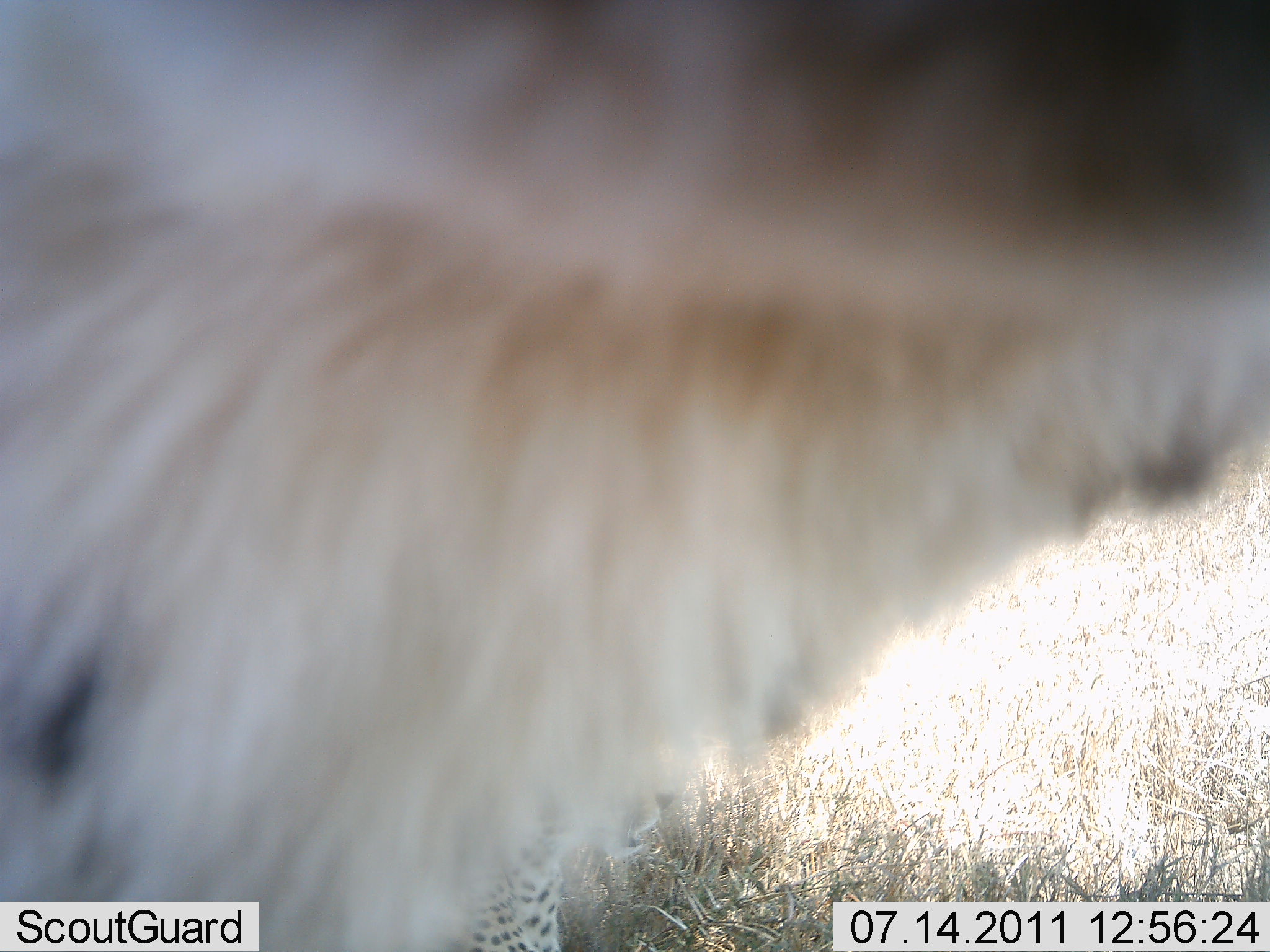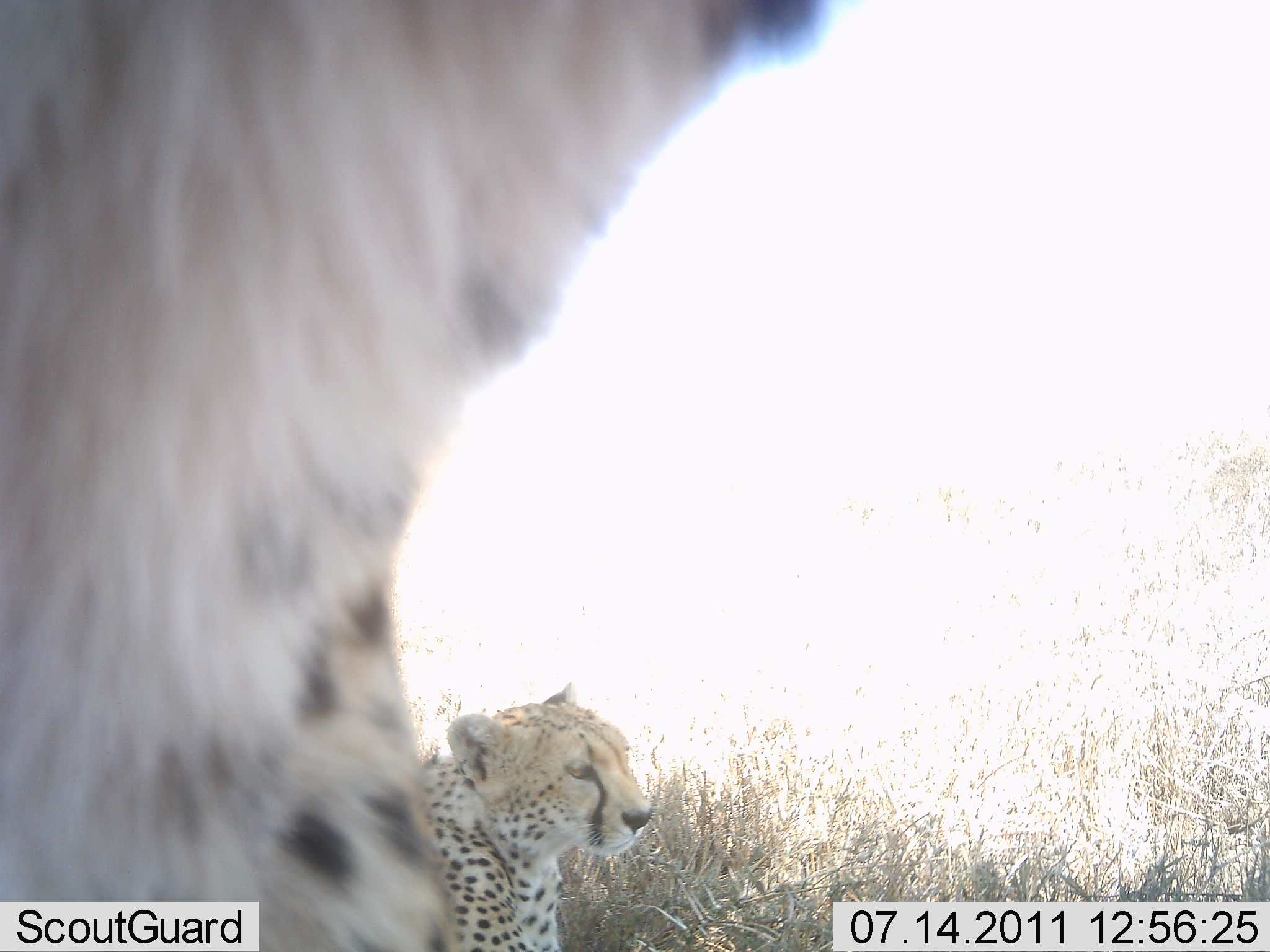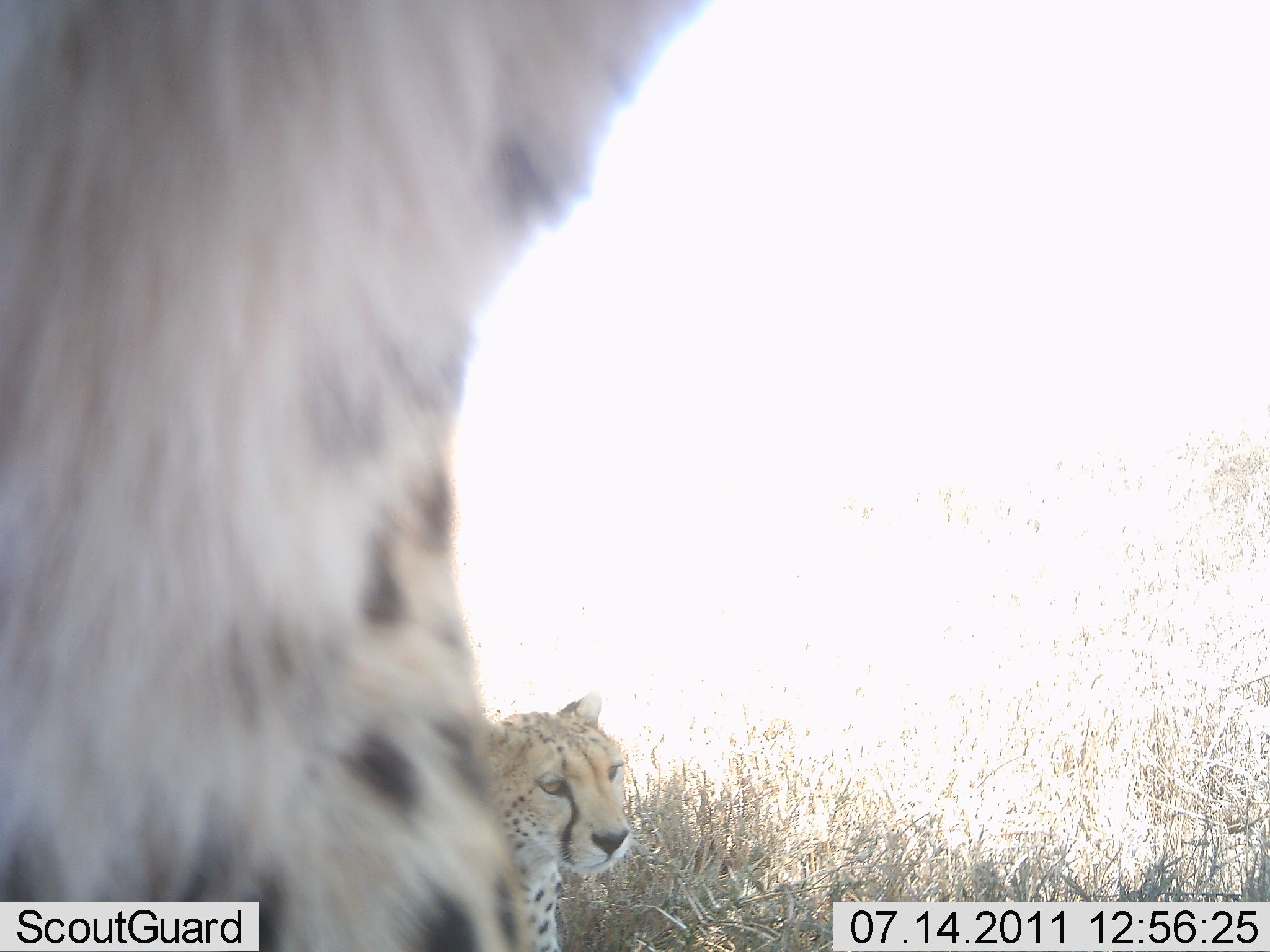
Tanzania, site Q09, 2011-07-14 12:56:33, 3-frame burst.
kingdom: Animalia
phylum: Chordata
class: Mammalia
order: Carnivora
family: Felidae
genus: Acinonyx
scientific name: Acinonyx jubatus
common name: cheetah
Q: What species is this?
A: Cheetah (Acinonyx jubatus).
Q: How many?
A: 2.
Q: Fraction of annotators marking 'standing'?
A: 38%.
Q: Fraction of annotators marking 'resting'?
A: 85%.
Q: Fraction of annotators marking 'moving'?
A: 15%.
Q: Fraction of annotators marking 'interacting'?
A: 0%.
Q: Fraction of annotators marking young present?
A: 15%.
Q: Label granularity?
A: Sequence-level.